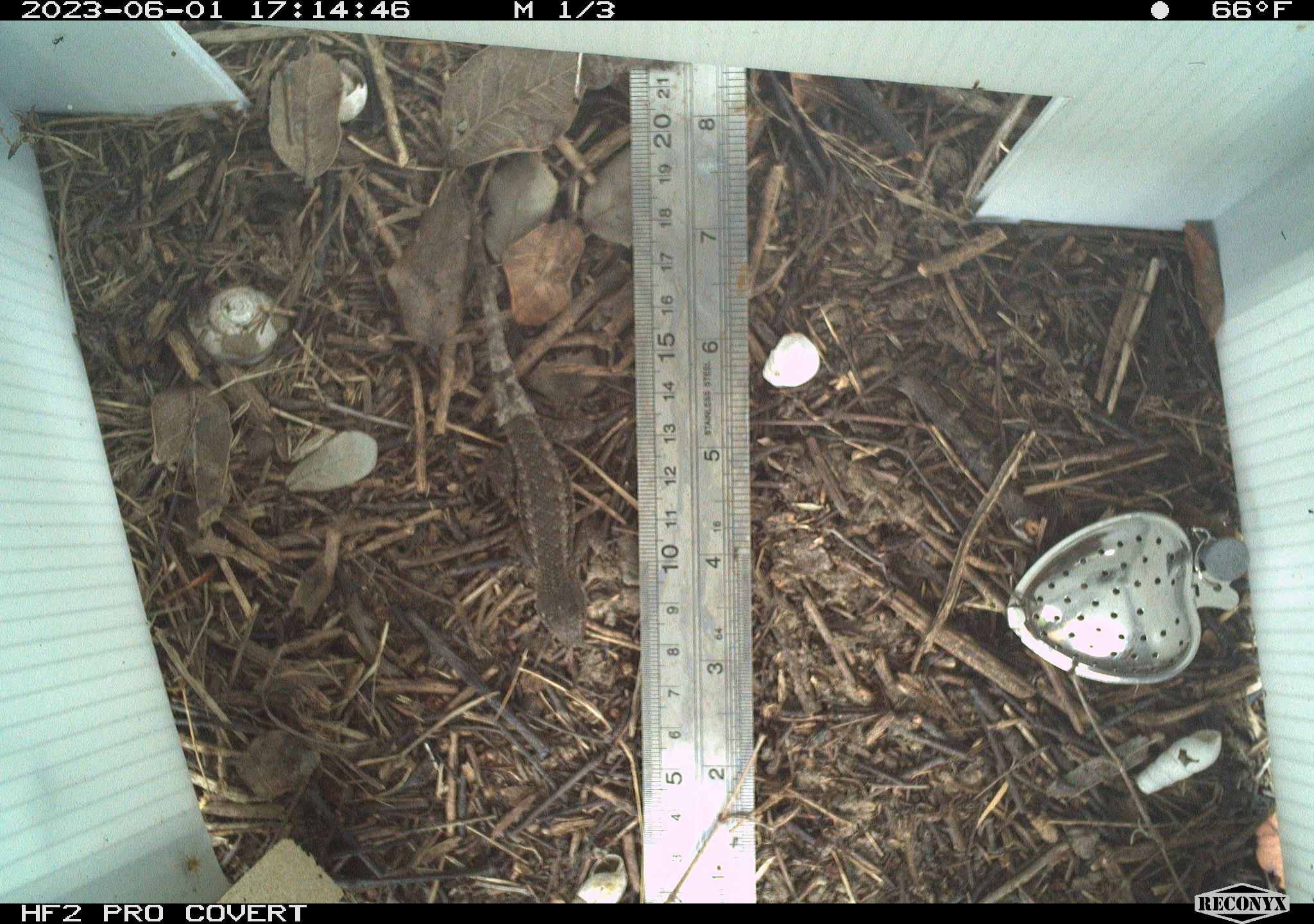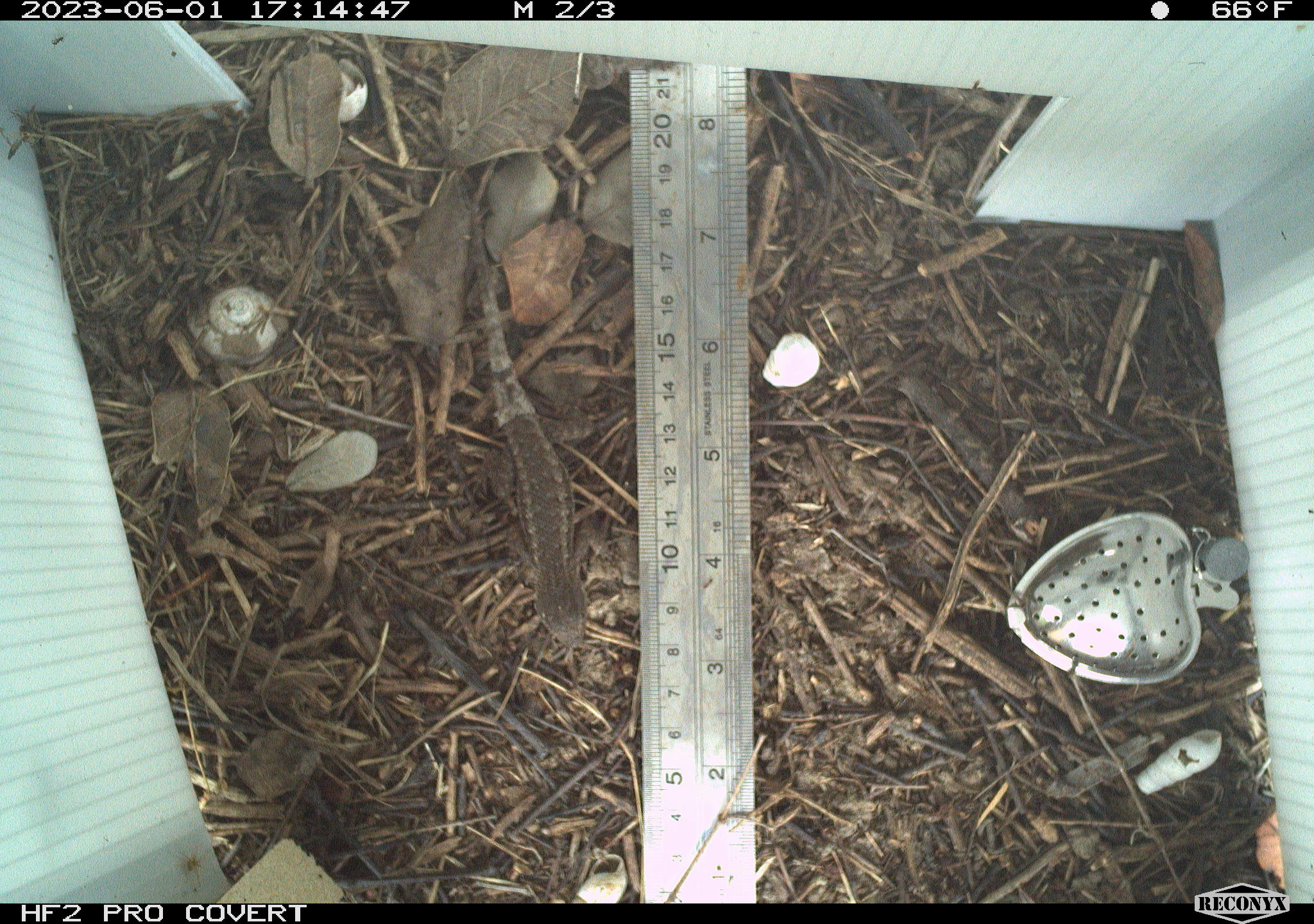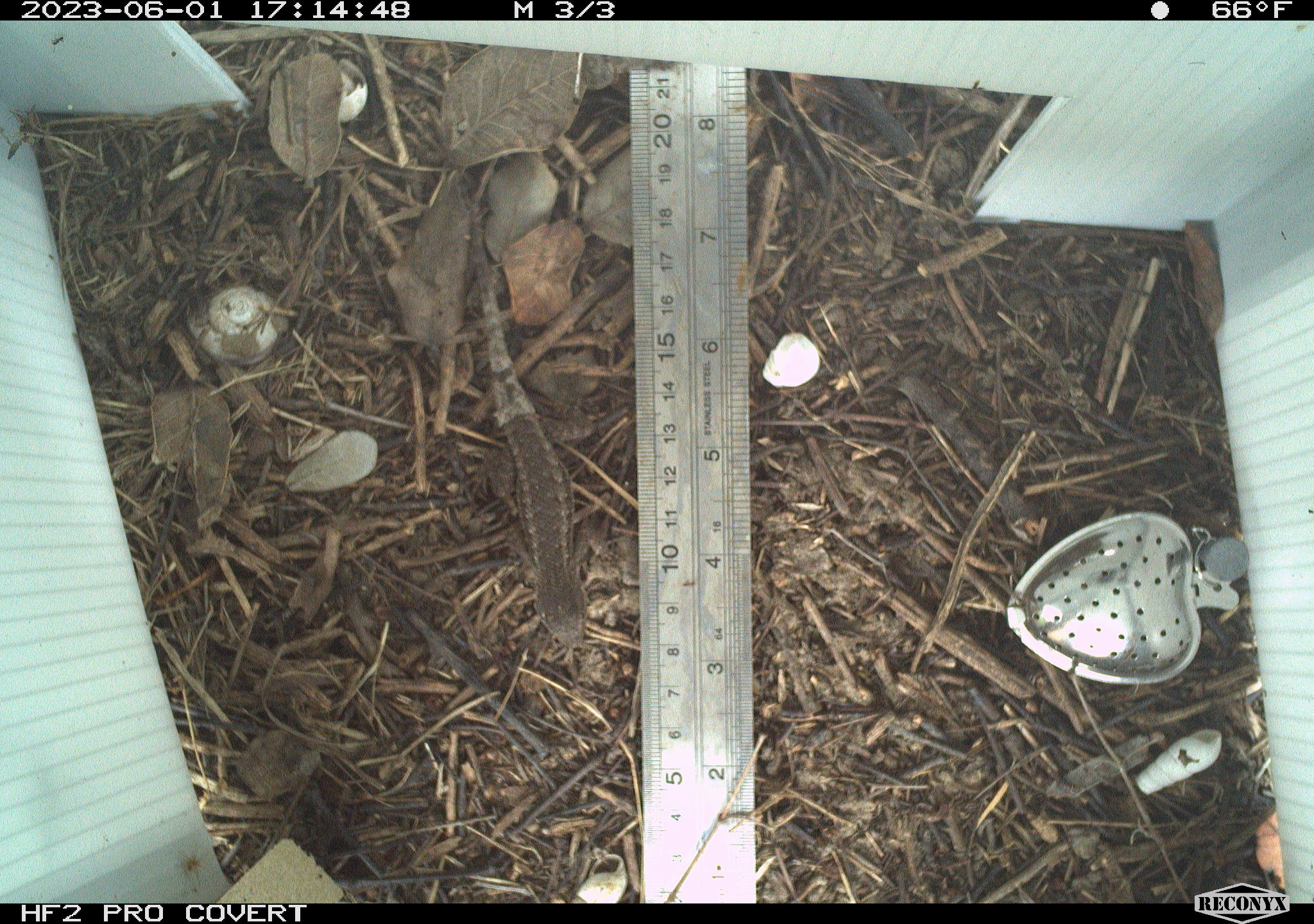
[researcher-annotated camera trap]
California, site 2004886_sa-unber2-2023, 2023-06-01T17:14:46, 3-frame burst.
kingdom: Animalia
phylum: Chordata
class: Reptilia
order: Squamata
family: Phrynosomatidae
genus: Sceloporus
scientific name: Sceloporus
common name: spiny lizards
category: sceloporus species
Sceloporus species (spiny lizards) (Sceloporus).